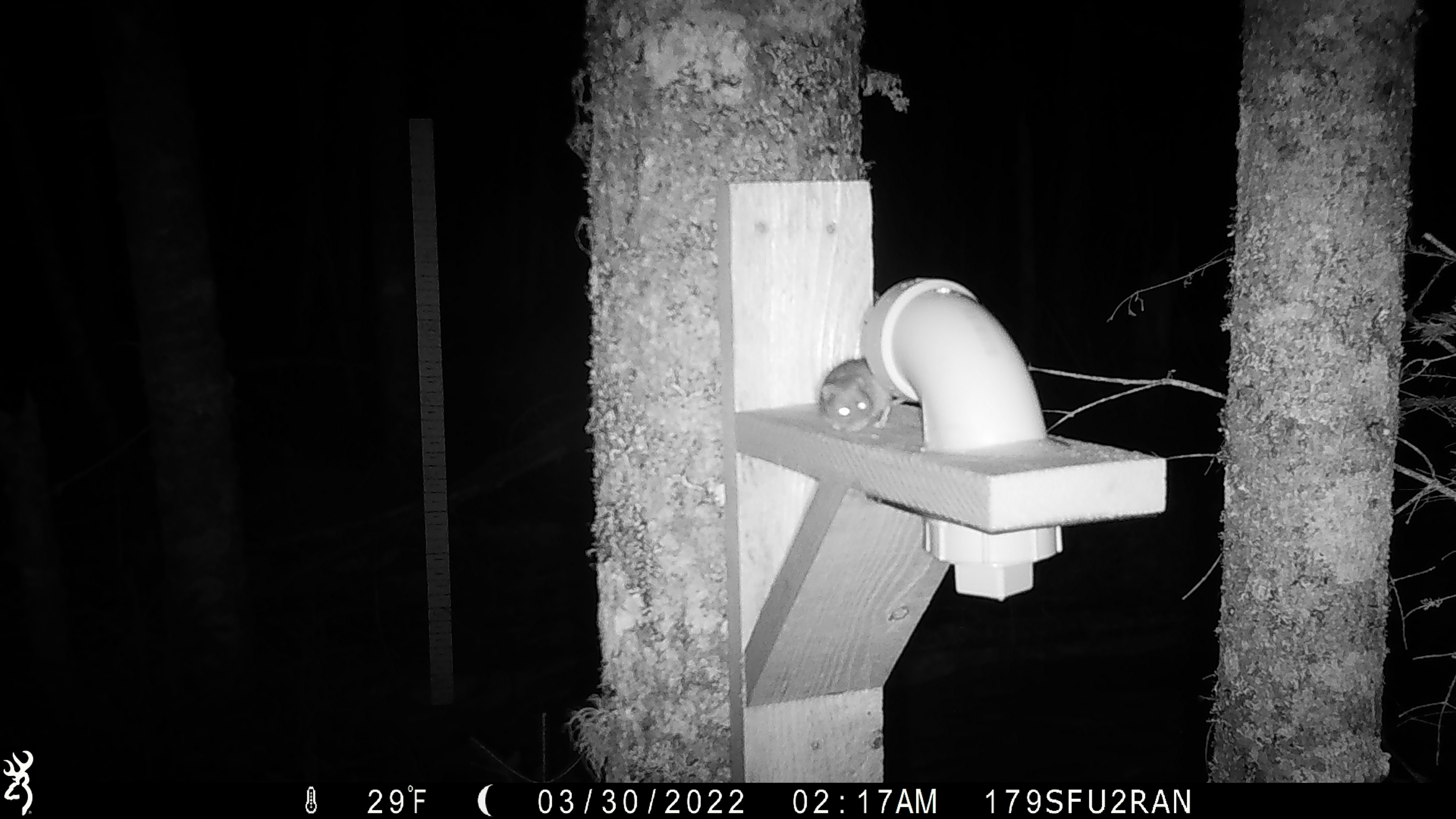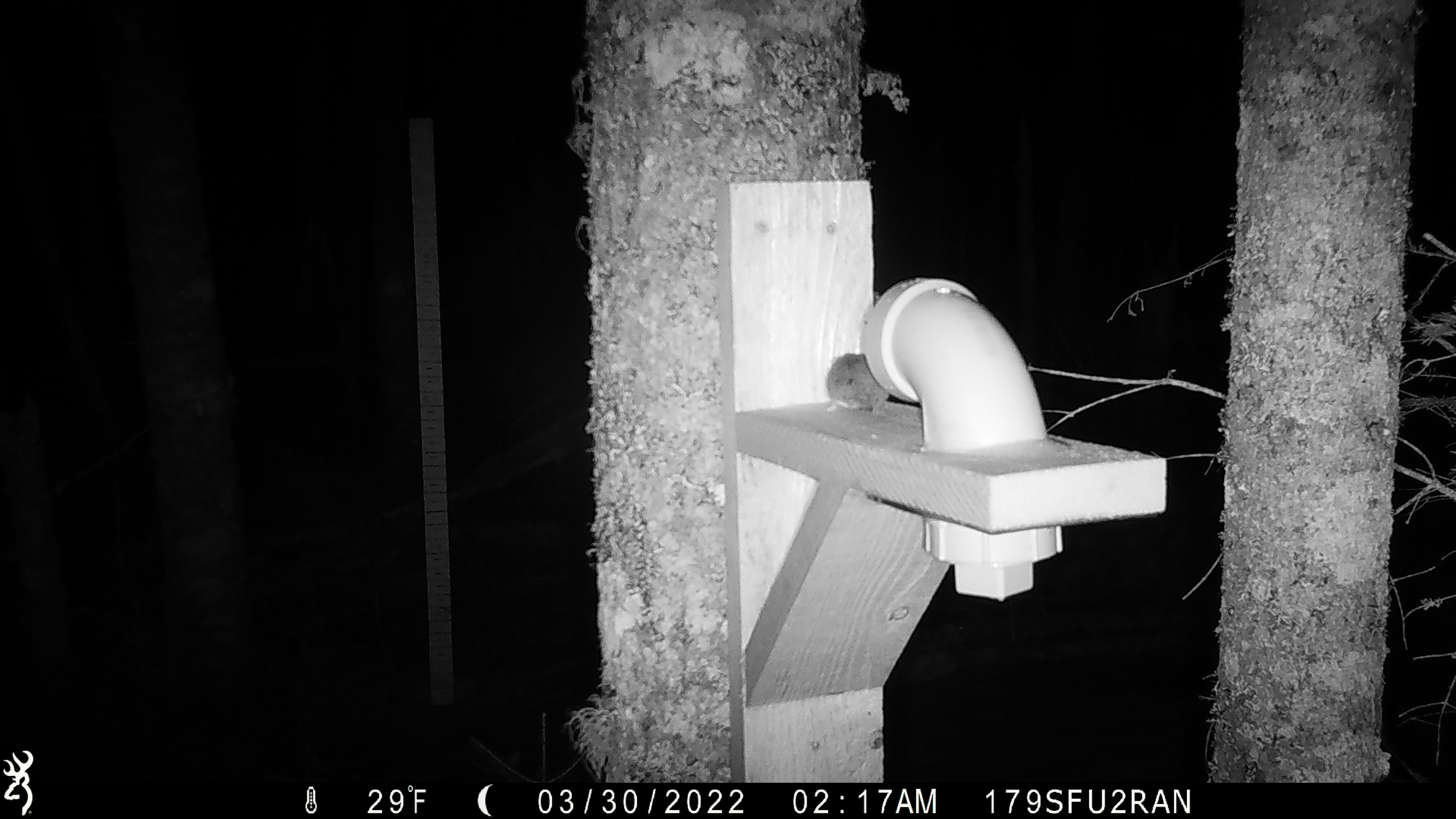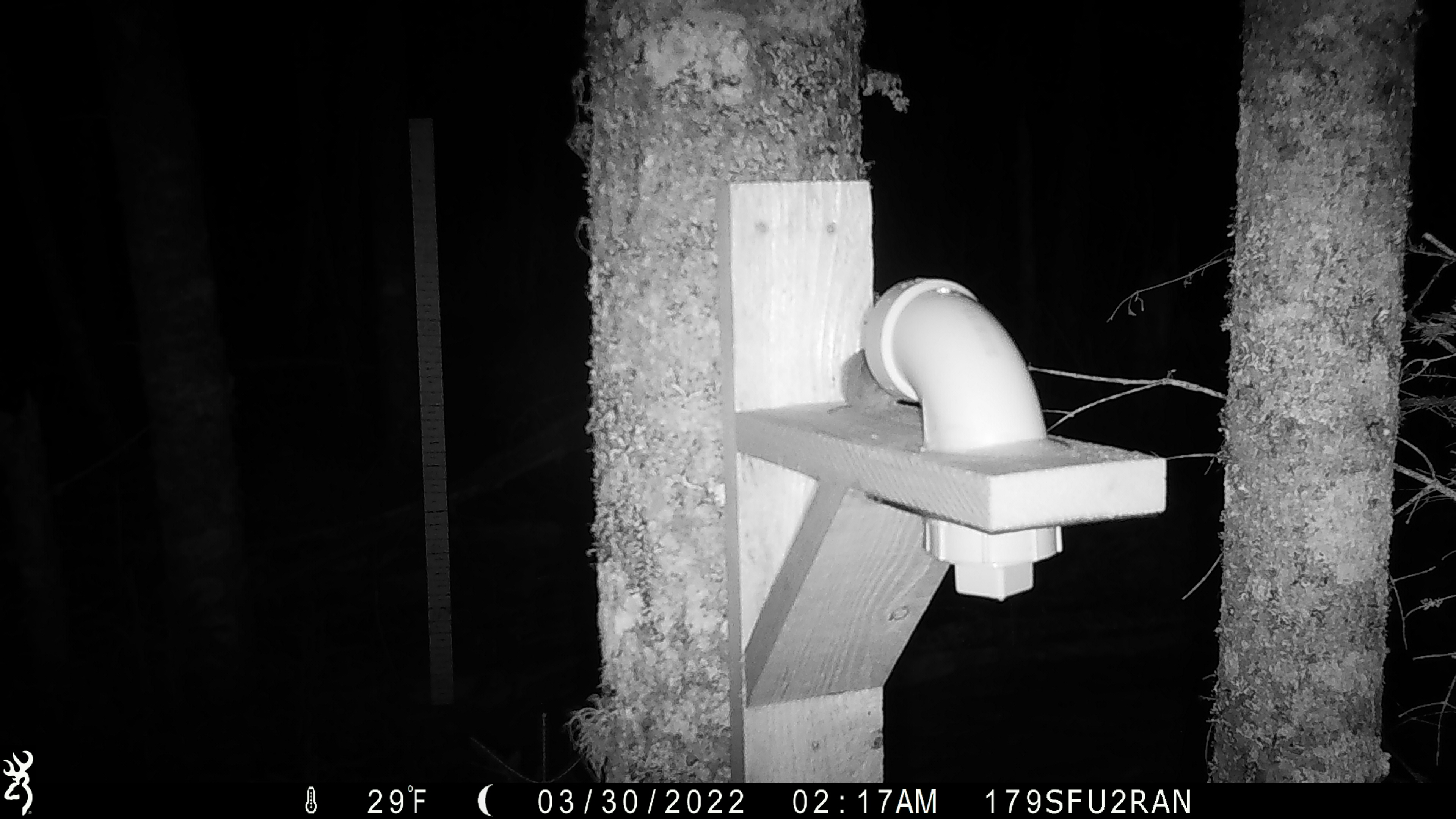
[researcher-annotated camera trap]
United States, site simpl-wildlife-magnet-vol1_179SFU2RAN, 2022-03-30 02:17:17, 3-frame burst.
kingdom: Animalia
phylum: Chordata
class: Mammalia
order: Rodentia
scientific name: Rodentia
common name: mouse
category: mouse sp.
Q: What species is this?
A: Mouse sp. (mouse) (Rodentia).